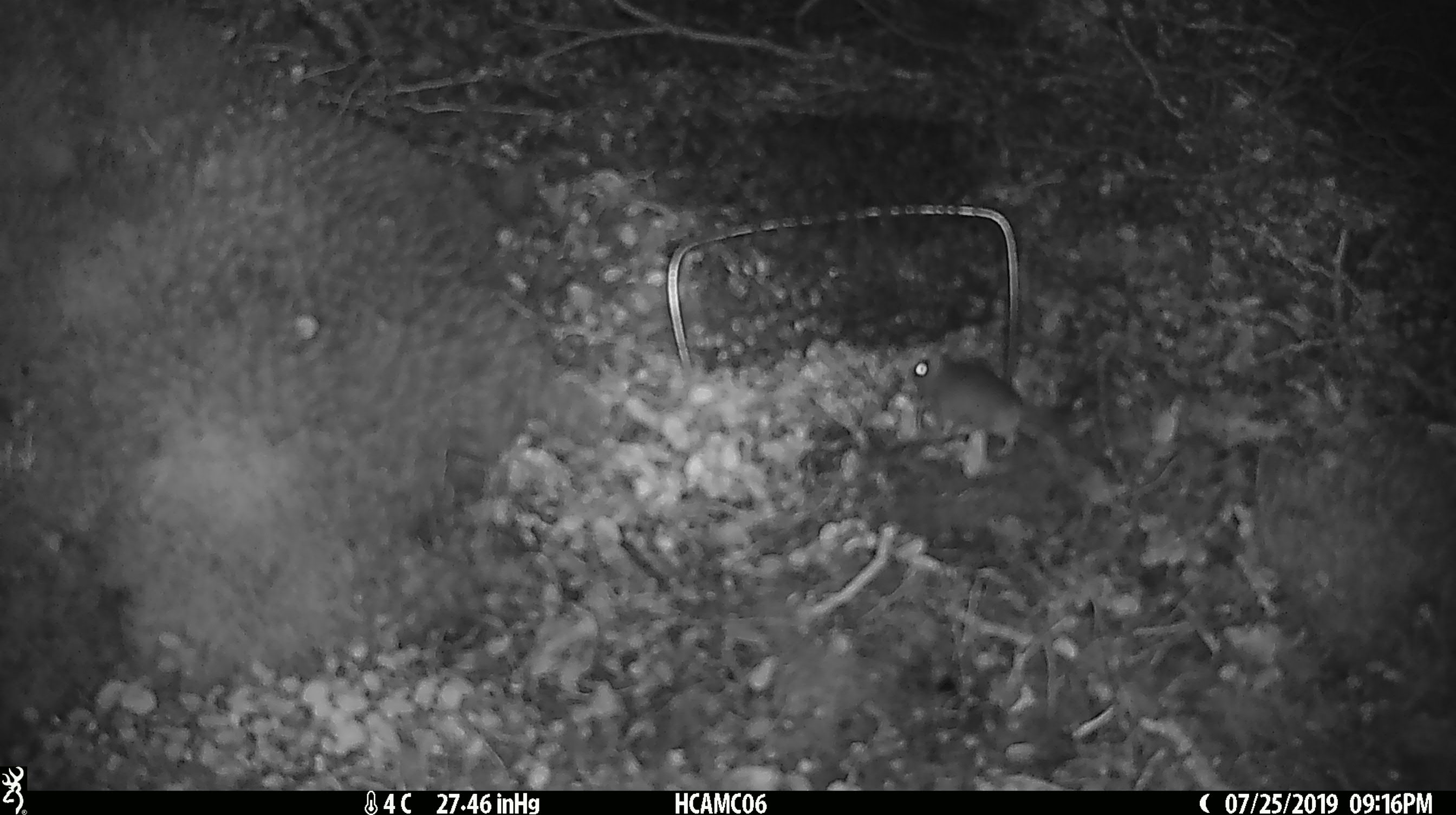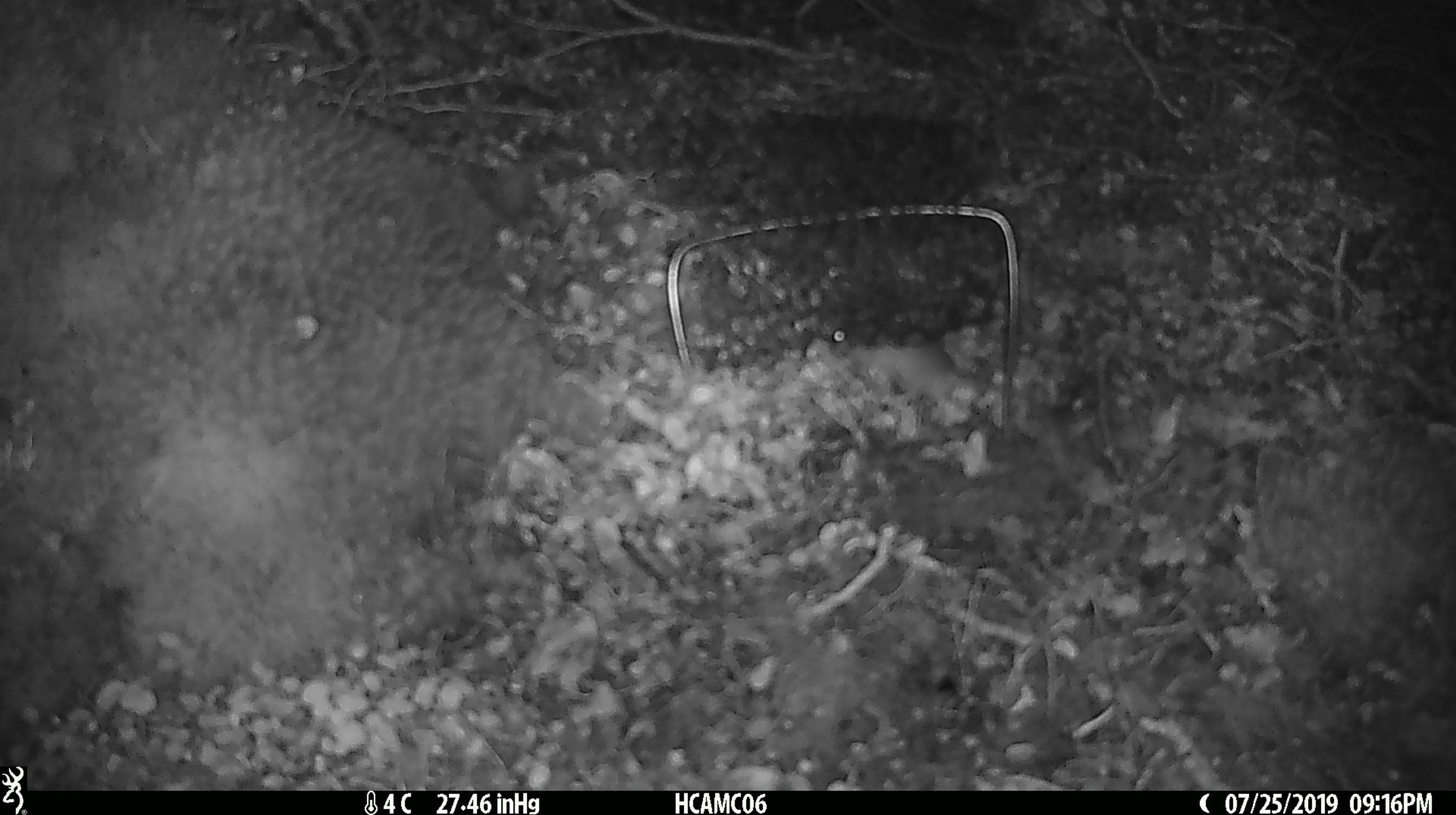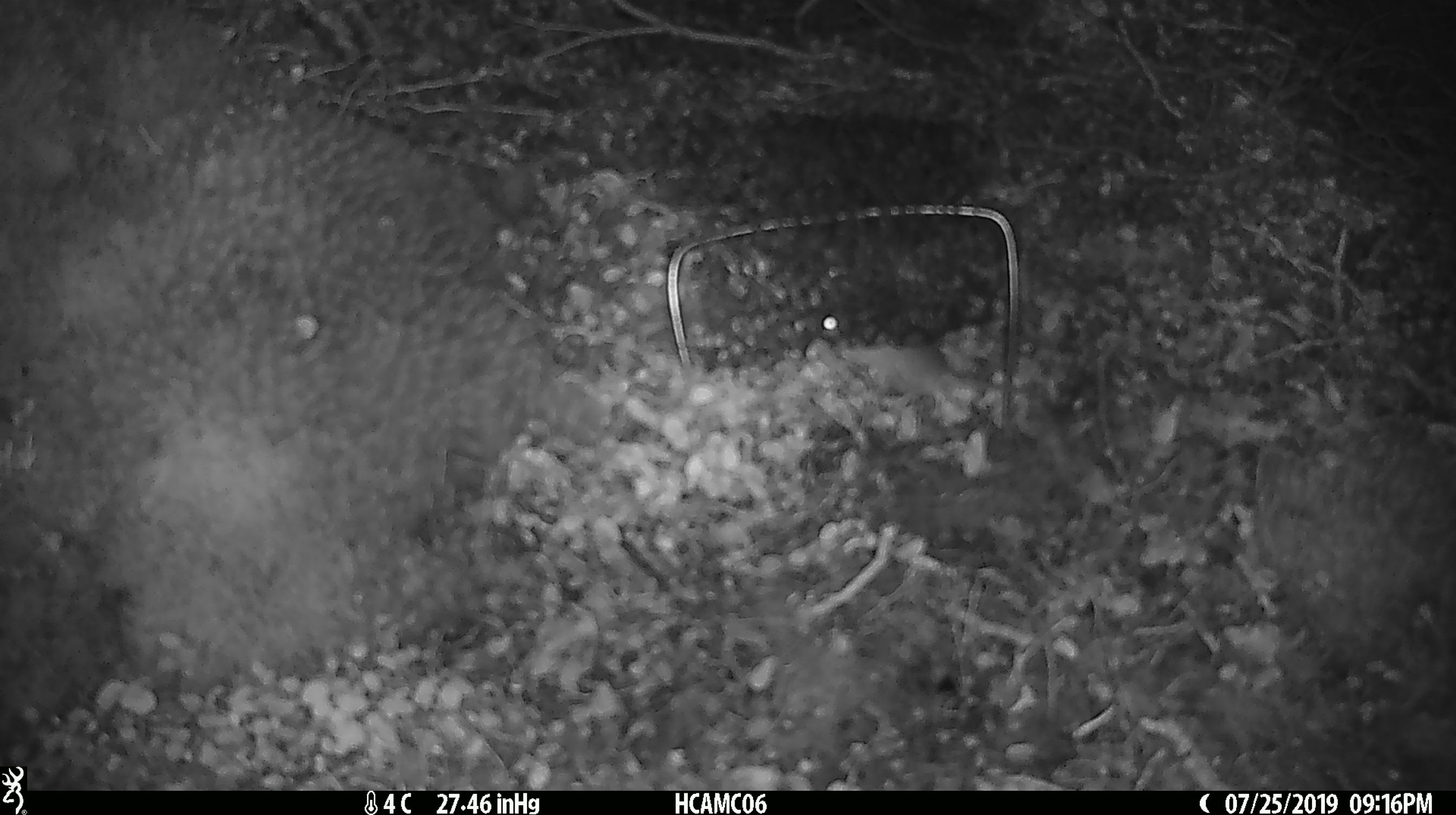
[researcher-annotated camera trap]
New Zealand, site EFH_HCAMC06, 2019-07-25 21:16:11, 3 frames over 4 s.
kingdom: Animalia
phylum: Chordata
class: Mammalia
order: Rodentia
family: Muridae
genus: Mus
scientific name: Mus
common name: mouse